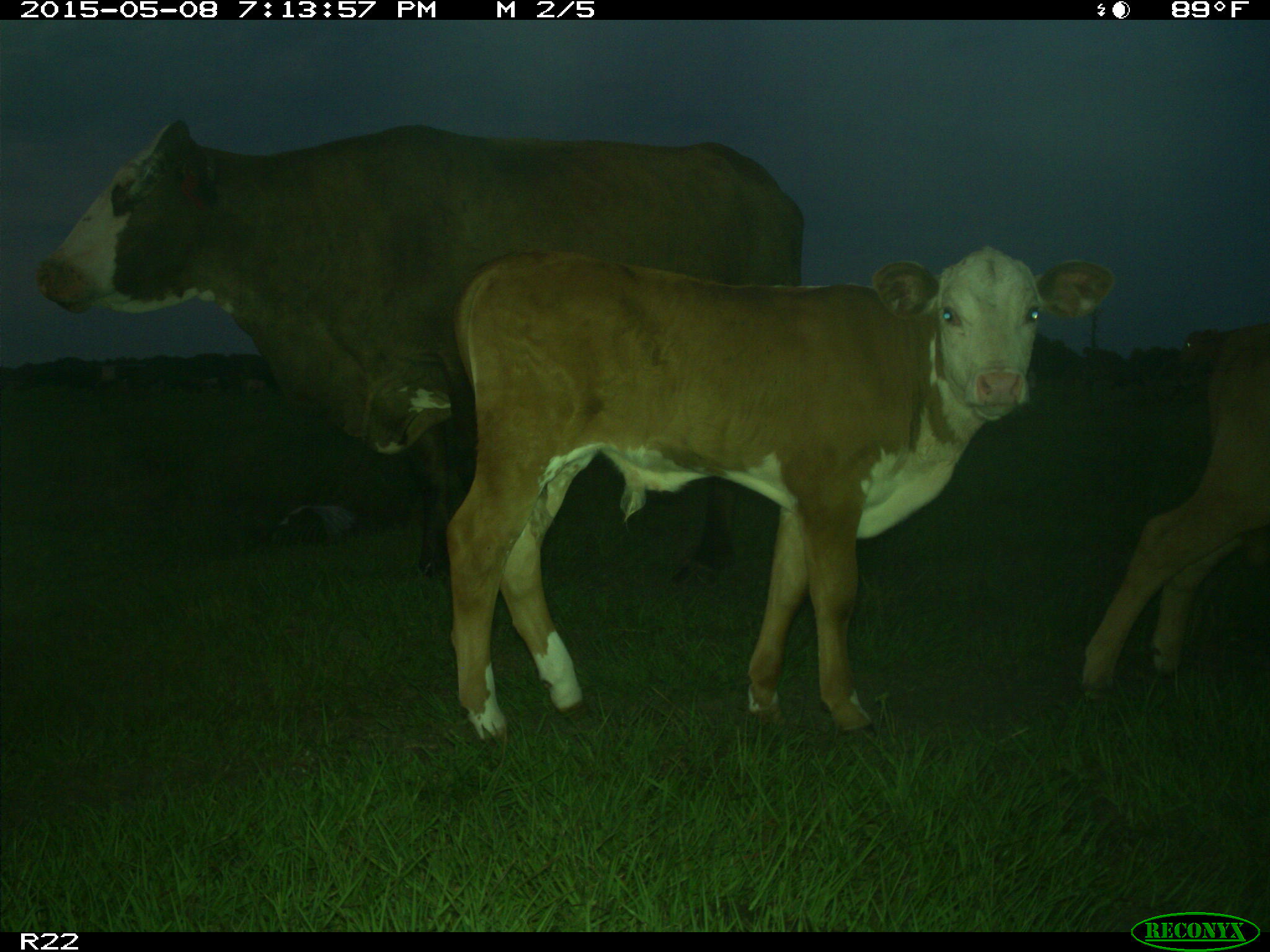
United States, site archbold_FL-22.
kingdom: Animalia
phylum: Chordata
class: Mammalia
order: Artiodactyla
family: Bovidae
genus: Bos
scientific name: Bos taurus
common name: domestic cow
Bos taurus (domestic cow).